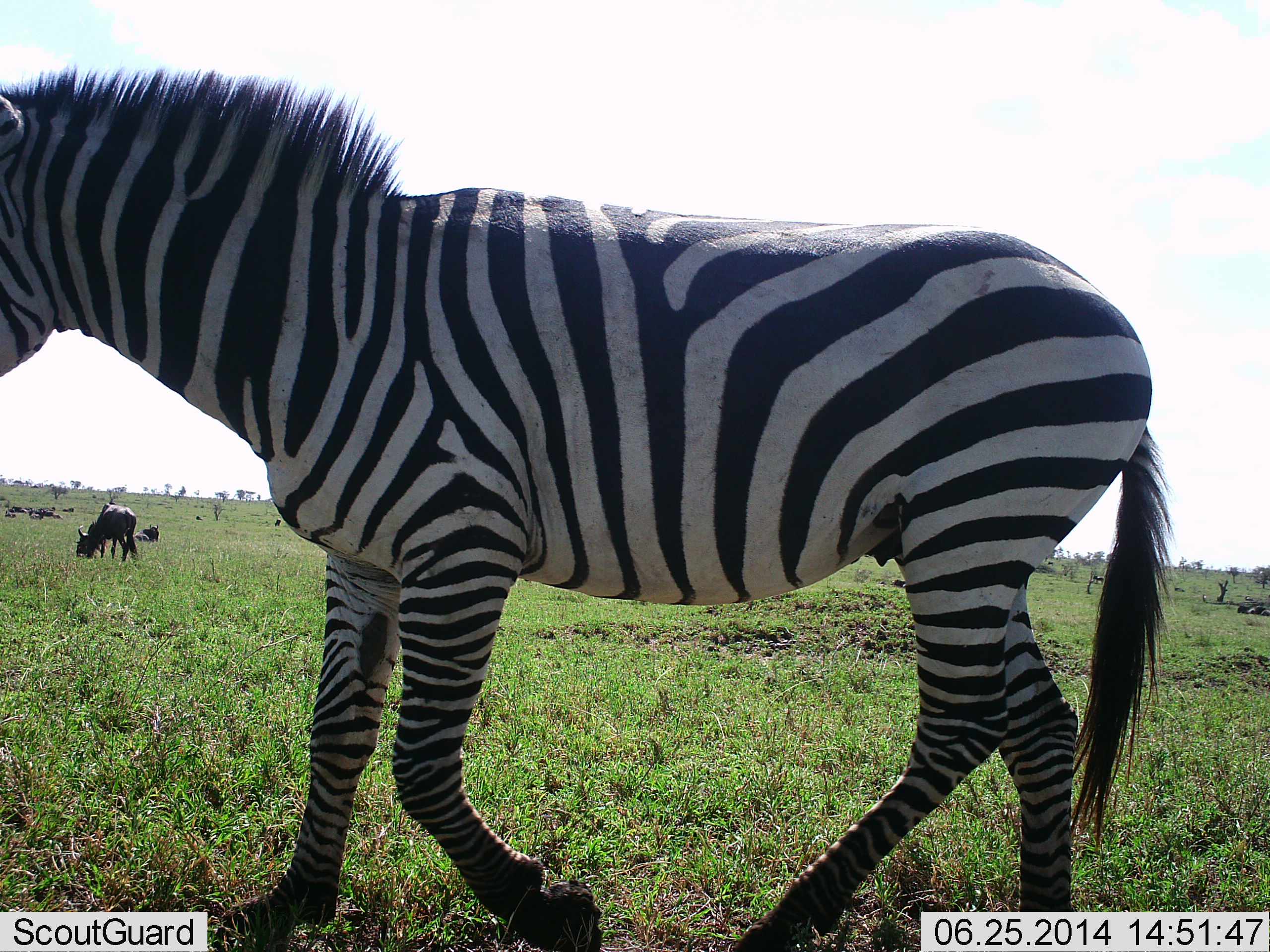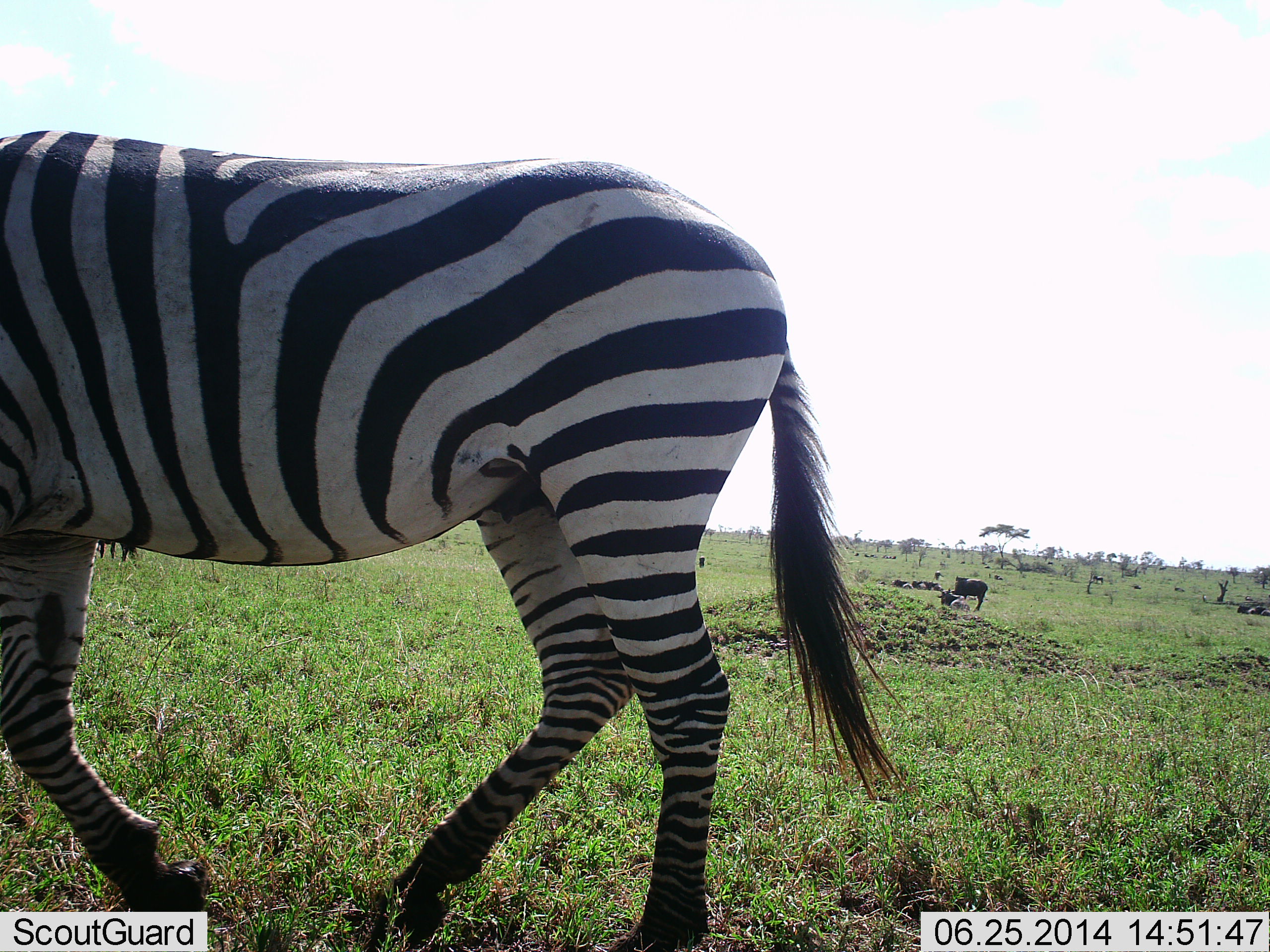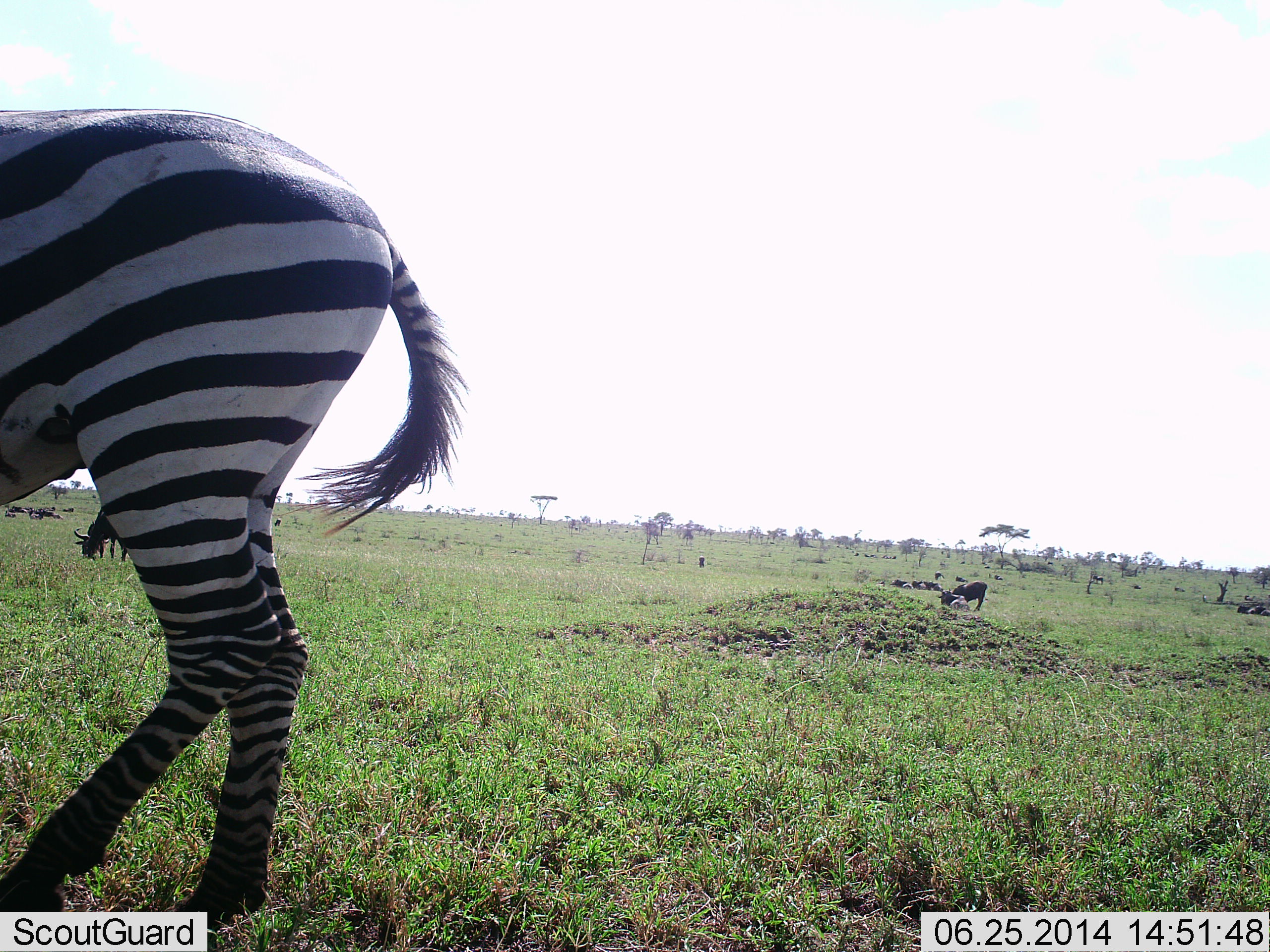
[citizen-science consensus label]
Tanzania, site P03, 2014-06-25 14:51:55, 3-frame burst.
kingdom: Animalia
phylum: Chordata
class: Mammalia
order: Artiodactyla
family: Bovidae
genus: Connochaetes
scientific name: Connochaetes taurinus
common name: blue wildebeest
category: wildebeest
Wildebeest (blue wildebeest) (Connochaetes taurinus), count 8. Behavior (volunteer vote fractions): standing 30%, resting 60%, moving 10%, interacting 0%. Young present (vote fraction): 0%. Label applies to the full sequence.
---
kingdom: Animalia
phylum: Chordata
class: Mammalia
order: Perissodactyla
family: Equidae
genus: Equus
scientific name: Equus quagga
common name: plains zebra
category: zebra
Zebra (plains zebra) (Equus quagga), count 1. Behavior (volunteer vote fractions): standing 6%, resting 0%, moving 94%, interacting 0%. Young present (vote fraction): 0%. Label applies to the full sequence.